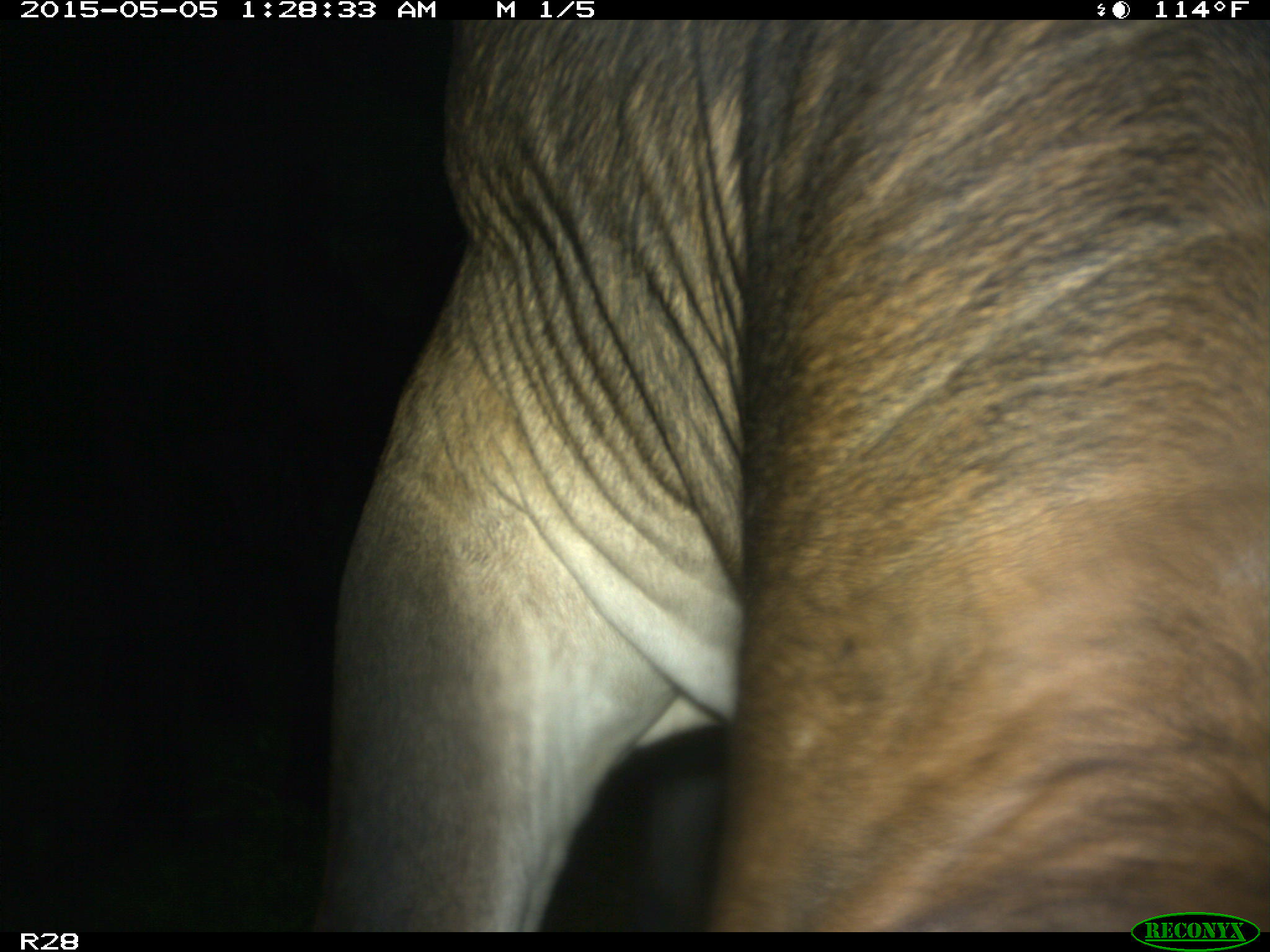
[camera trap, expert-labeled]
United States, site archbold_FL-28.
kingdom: Animalia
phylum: Chordata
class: Mammalia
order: Artiodactyla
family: Bovidae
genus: Bos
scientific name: Bos taurus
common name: domestic cow